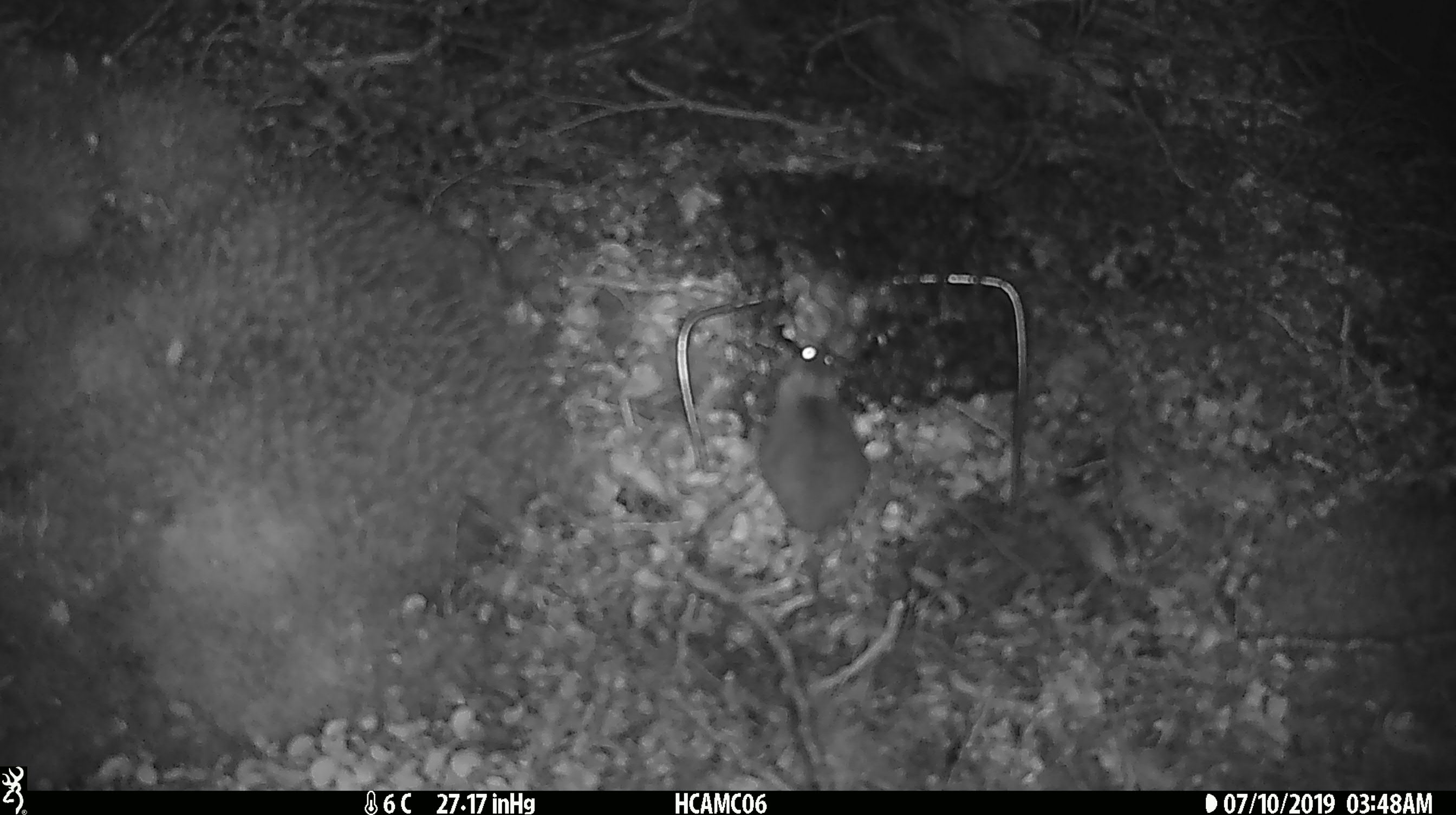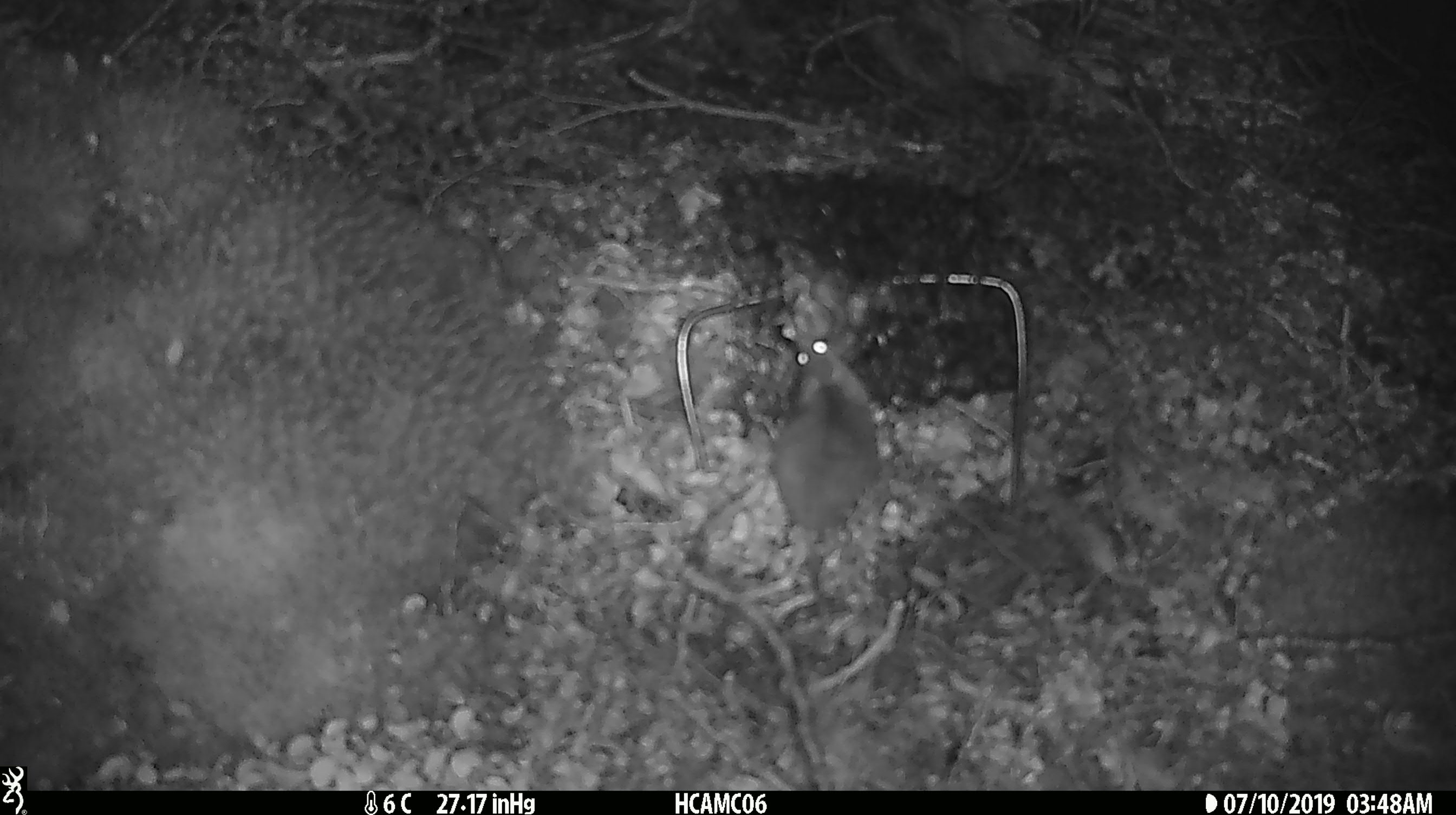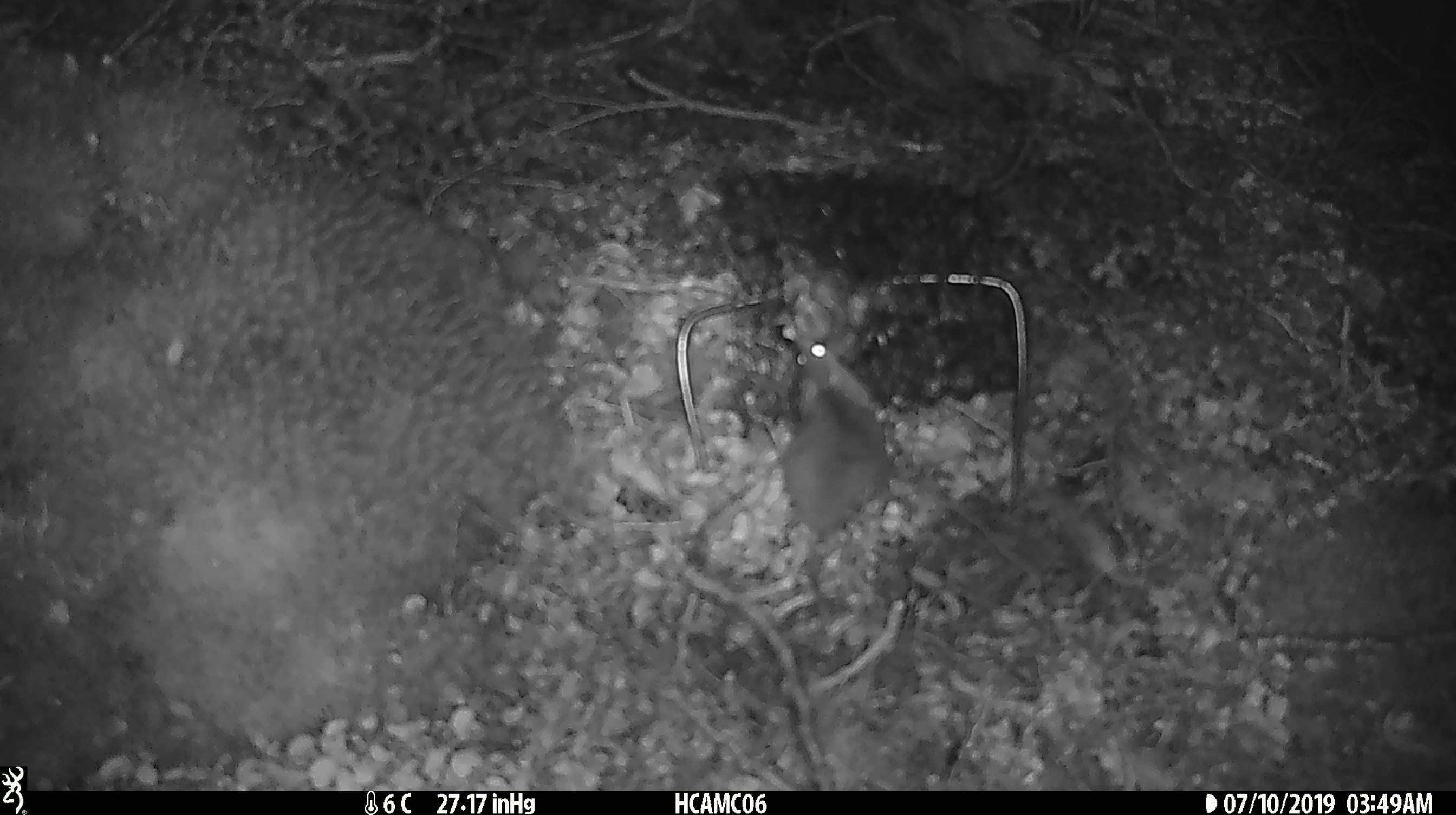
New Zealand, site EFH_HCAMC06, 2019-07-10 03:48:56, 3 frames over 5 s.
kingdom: Animalia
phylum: Chordata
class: Mammalia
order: Rodentia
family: Muridae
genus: Mus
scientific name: Mus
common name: mouse